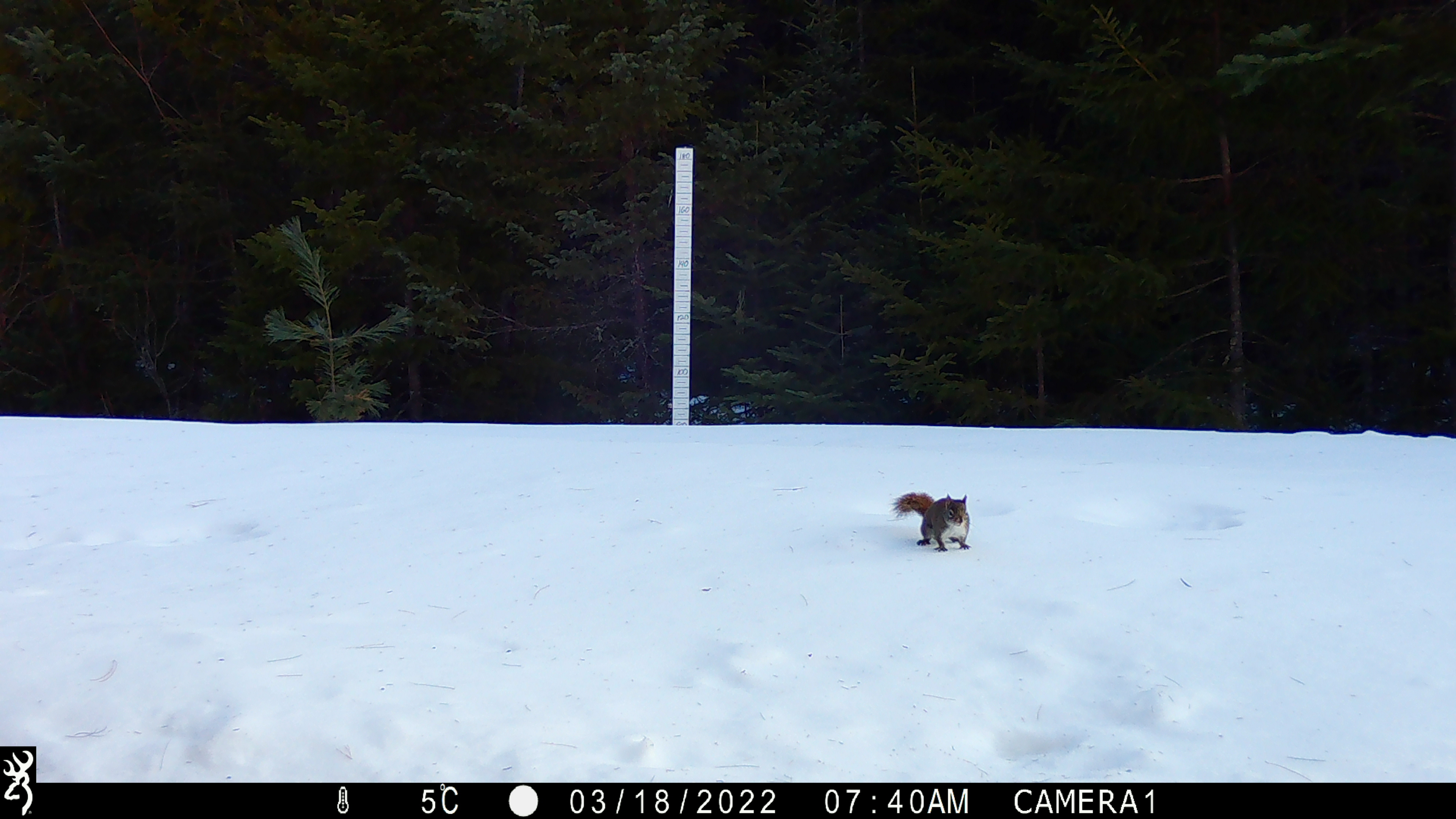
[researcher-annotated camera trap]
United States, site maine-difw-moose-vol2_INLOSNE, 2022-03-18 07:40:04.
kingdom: Animalia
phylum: Chordata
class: Mammalia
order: Rodentia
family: Sciuridae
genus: Tamiasciurus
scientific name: Tamiasciurus hudsonicus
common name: red squirrel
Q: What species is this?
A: Red squirrel (Tamiasciurus hudsonicus).